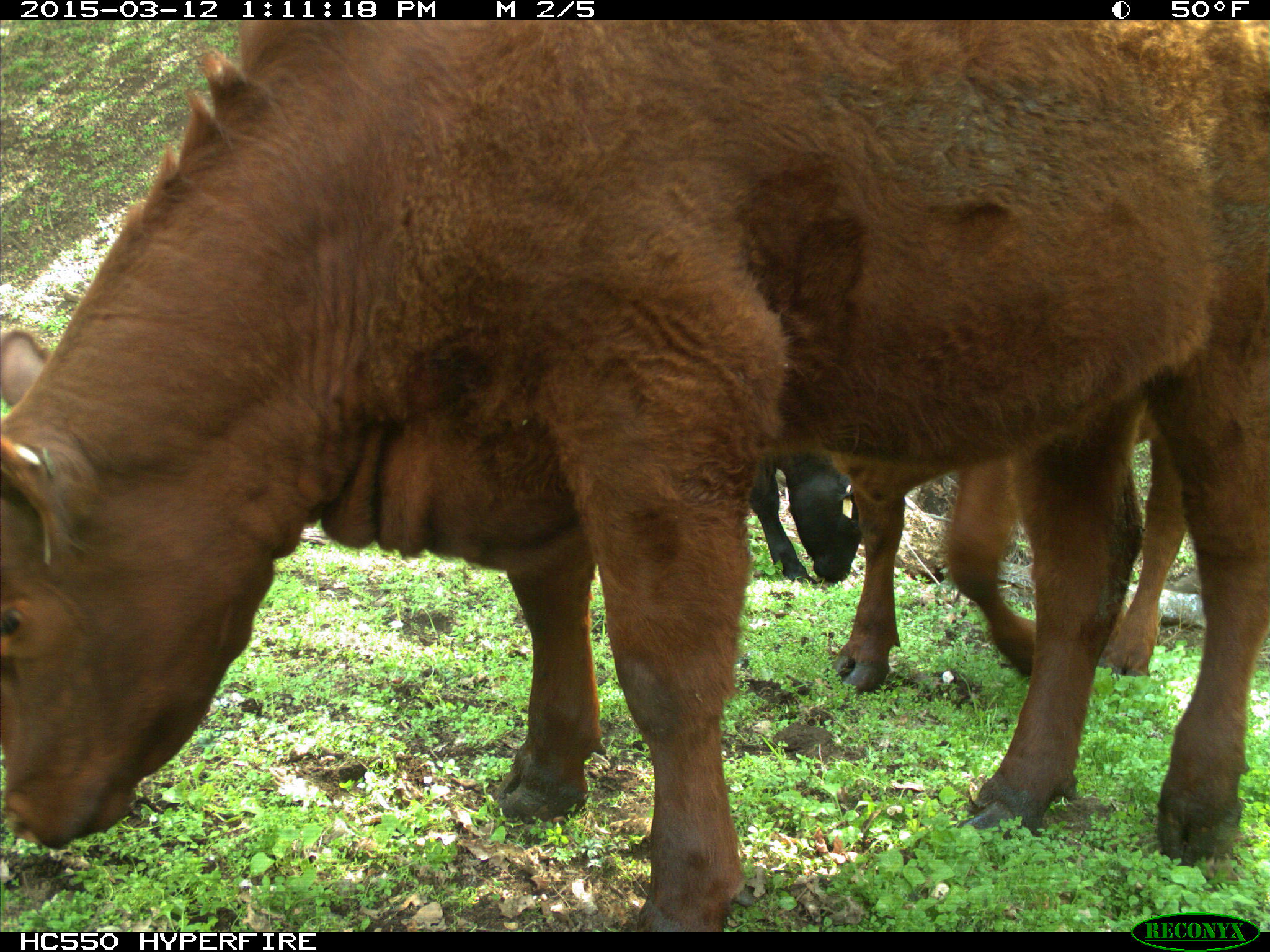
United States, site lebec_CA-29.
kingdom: Animalia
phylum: Chordata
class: Mammalia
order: Artiodactyla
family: Bovidae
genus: Bos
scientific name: Bos taurus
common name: domestic cow